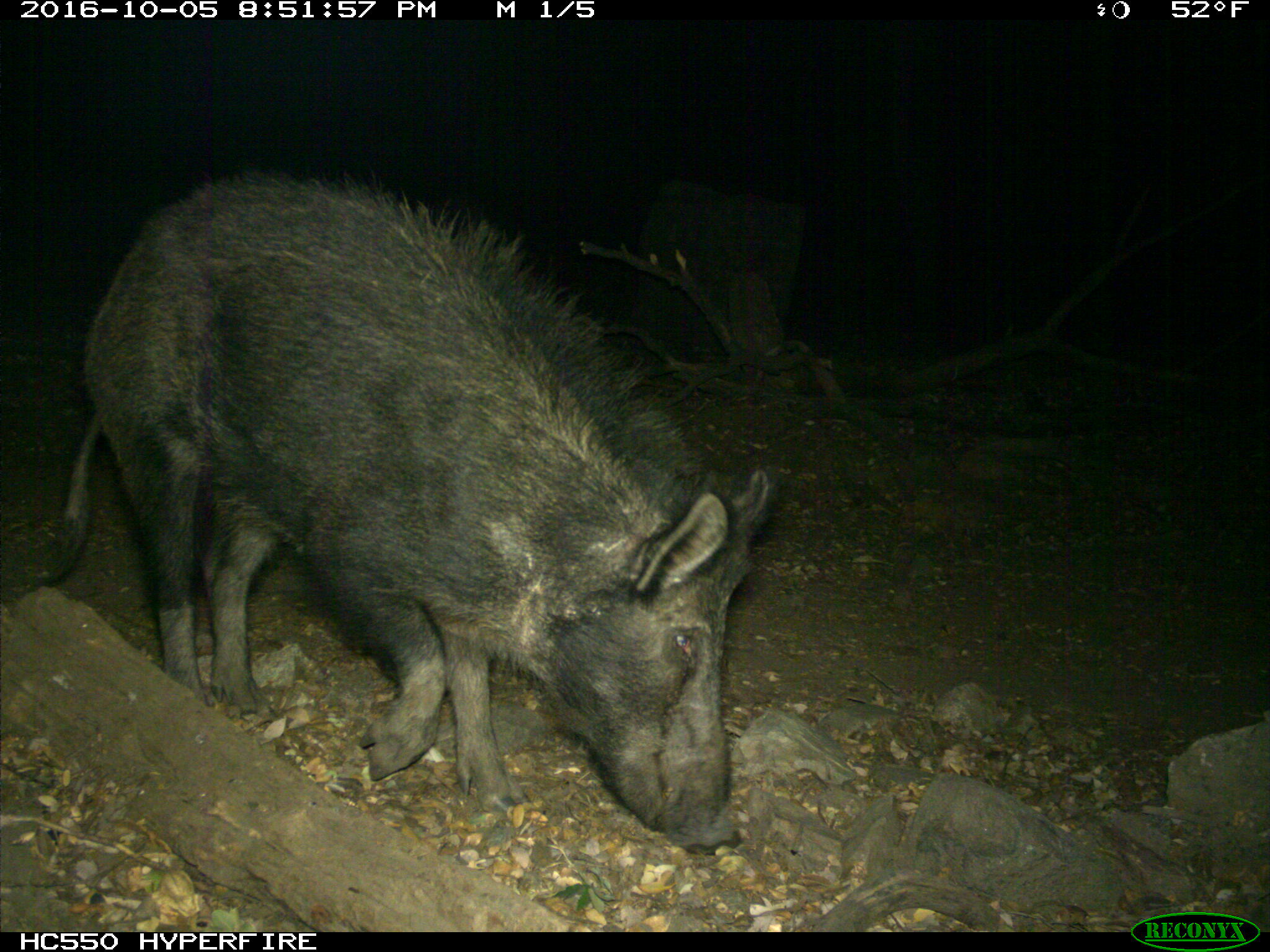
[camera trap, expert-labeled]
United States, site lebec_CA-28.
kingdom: Animalia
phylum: Chordata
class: Mammalia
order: Artiodactyla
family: Suidae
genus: Sus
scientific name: Sus scrofa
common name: wild boar